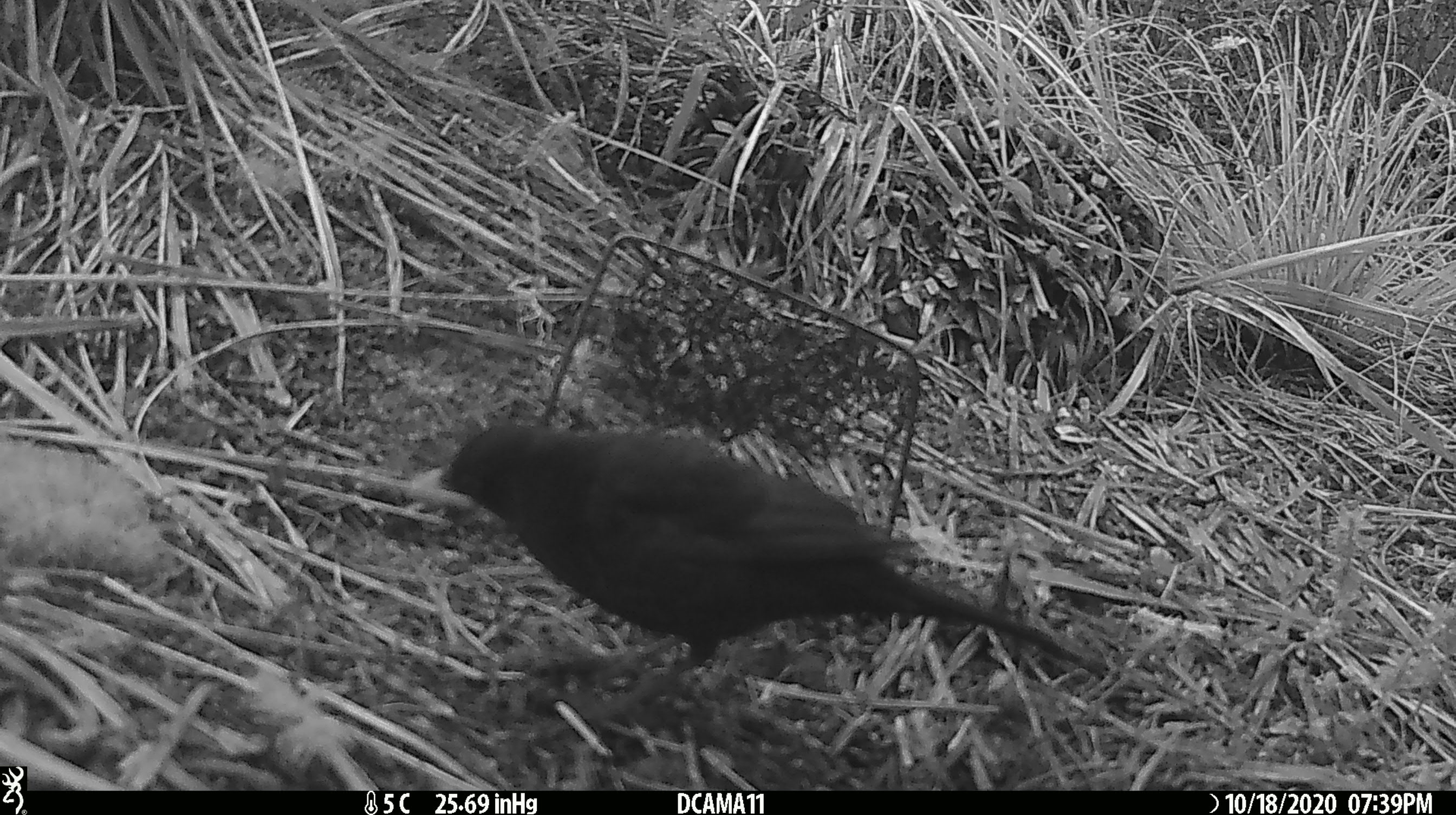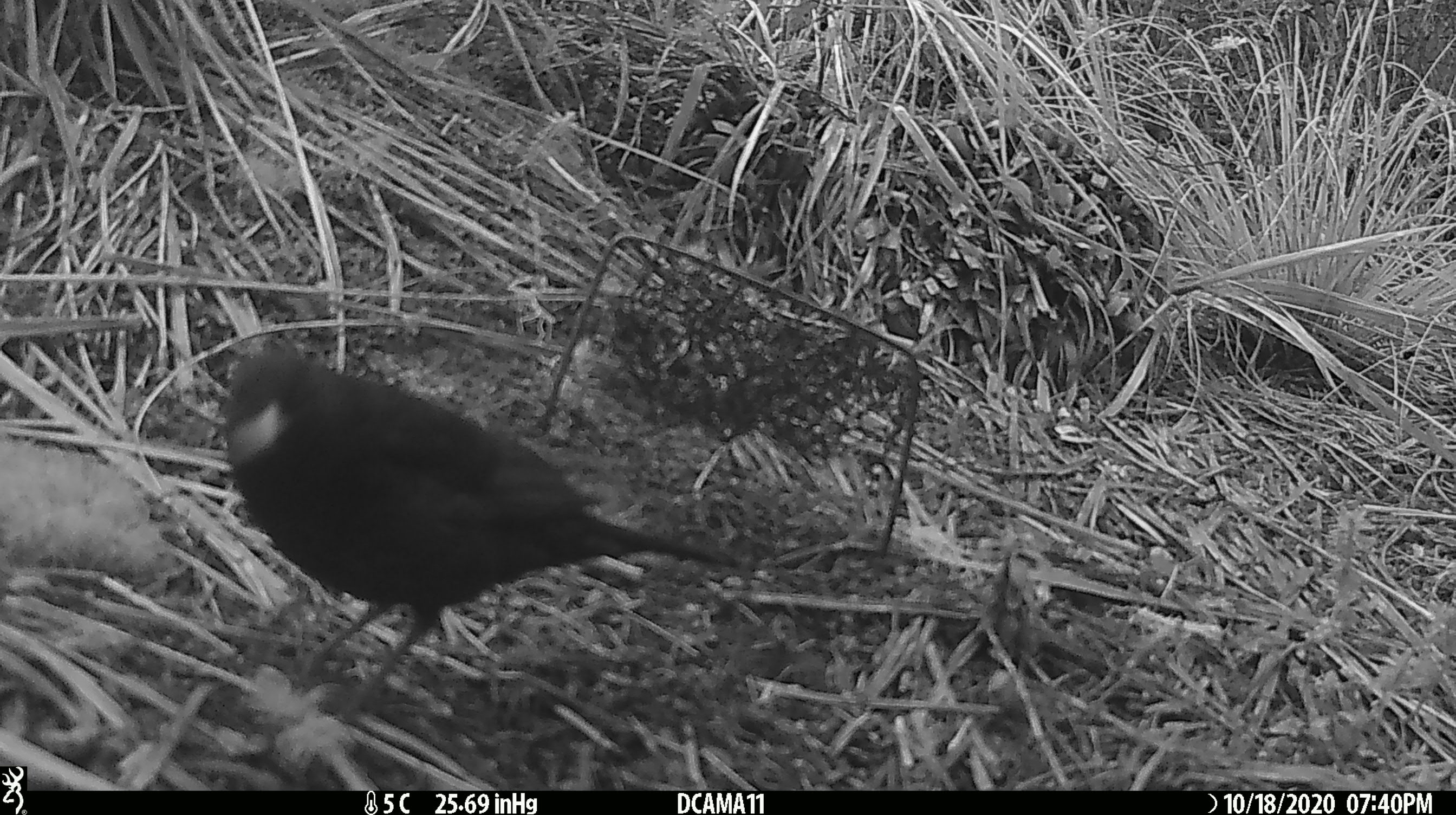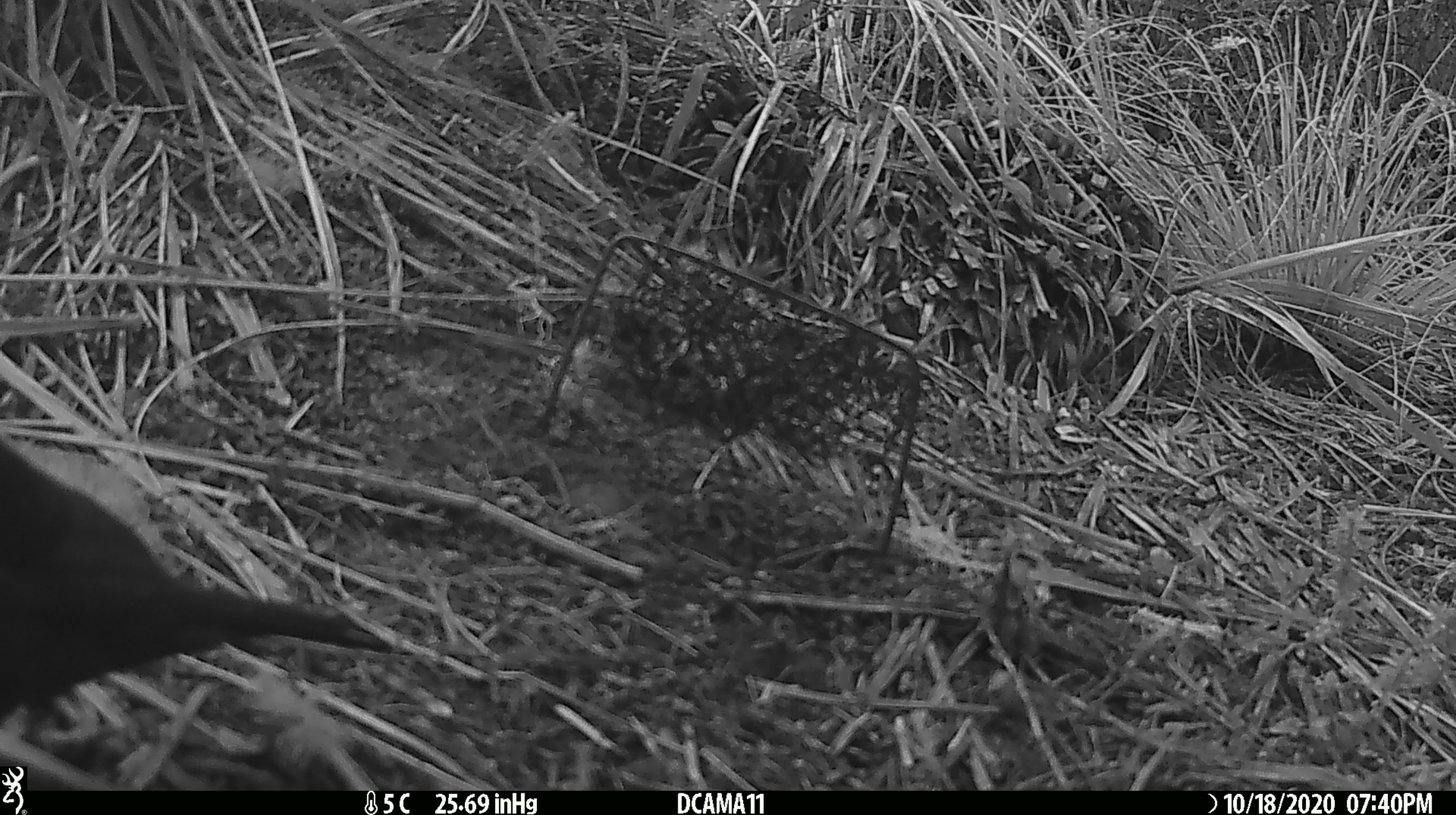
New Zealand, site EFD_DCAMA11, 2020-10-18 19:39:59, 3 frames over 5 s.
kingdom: Animalia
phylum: Chordata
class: Aves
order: Passeriformes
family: Turdidae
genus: Turdus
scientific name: Turdus merula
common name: eurasian blackbird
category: blackbird